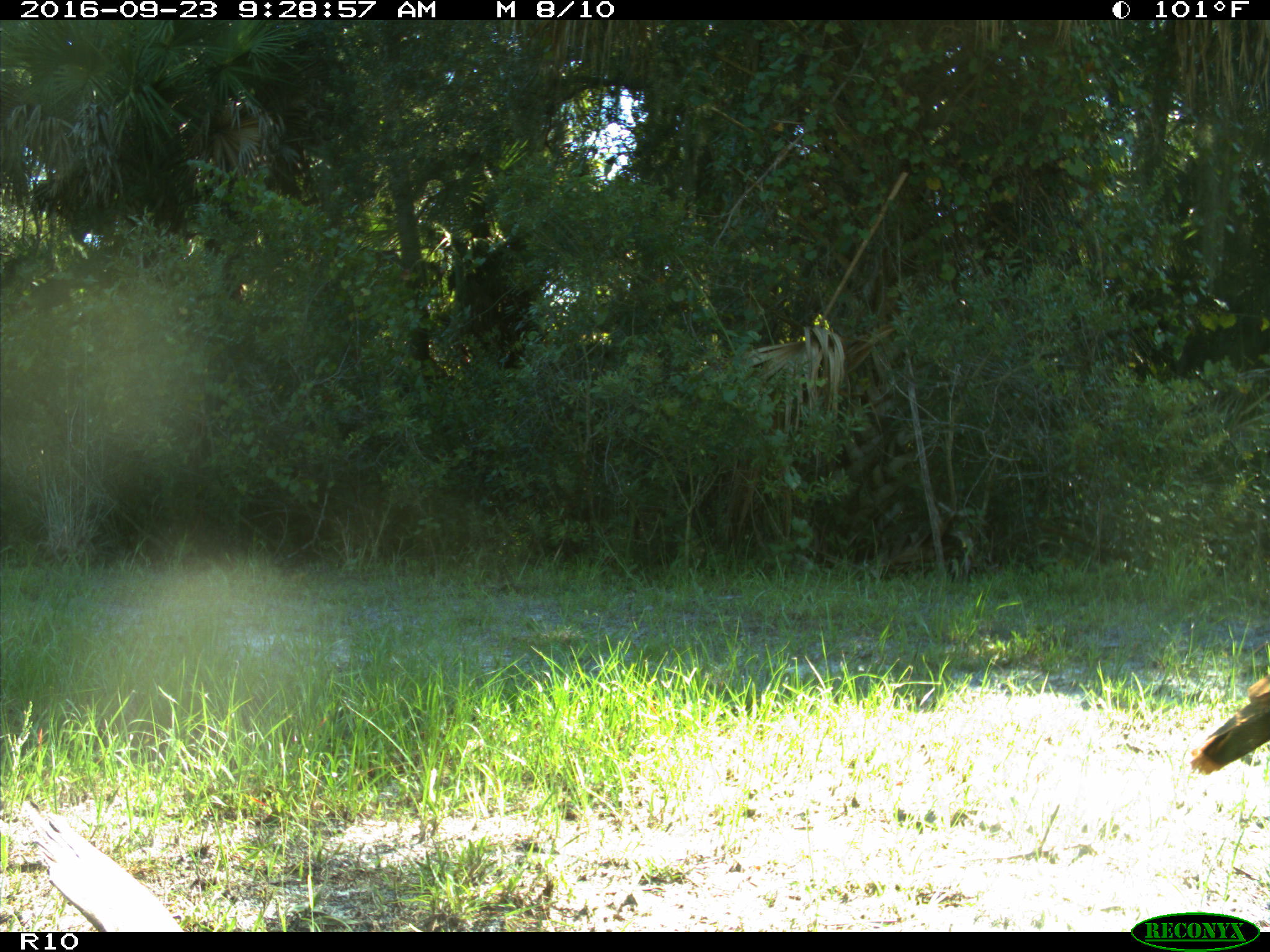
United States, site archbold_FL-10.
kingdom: Animalia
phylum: Chordata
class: Aves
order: Galliformes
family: Phasianidae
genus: Meleagris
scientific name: Meleagris gallopavo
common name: wild turkey